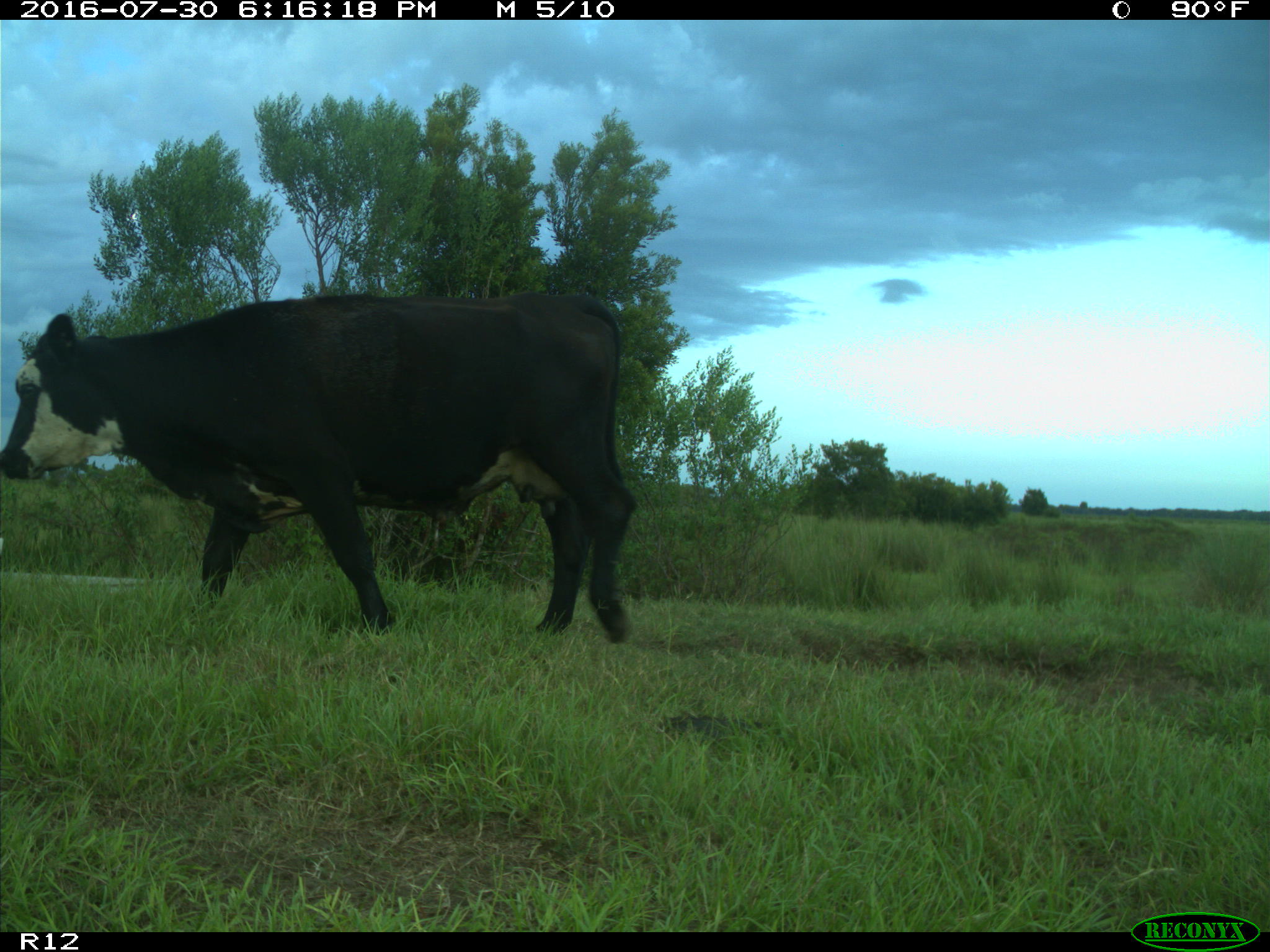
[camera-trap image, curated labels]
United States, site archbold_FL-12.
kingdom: Animalia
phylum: Chordata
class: Mammalia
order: Artiodactyla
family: Bovidae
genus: Bos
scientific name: Bos taurus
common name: domestic cow